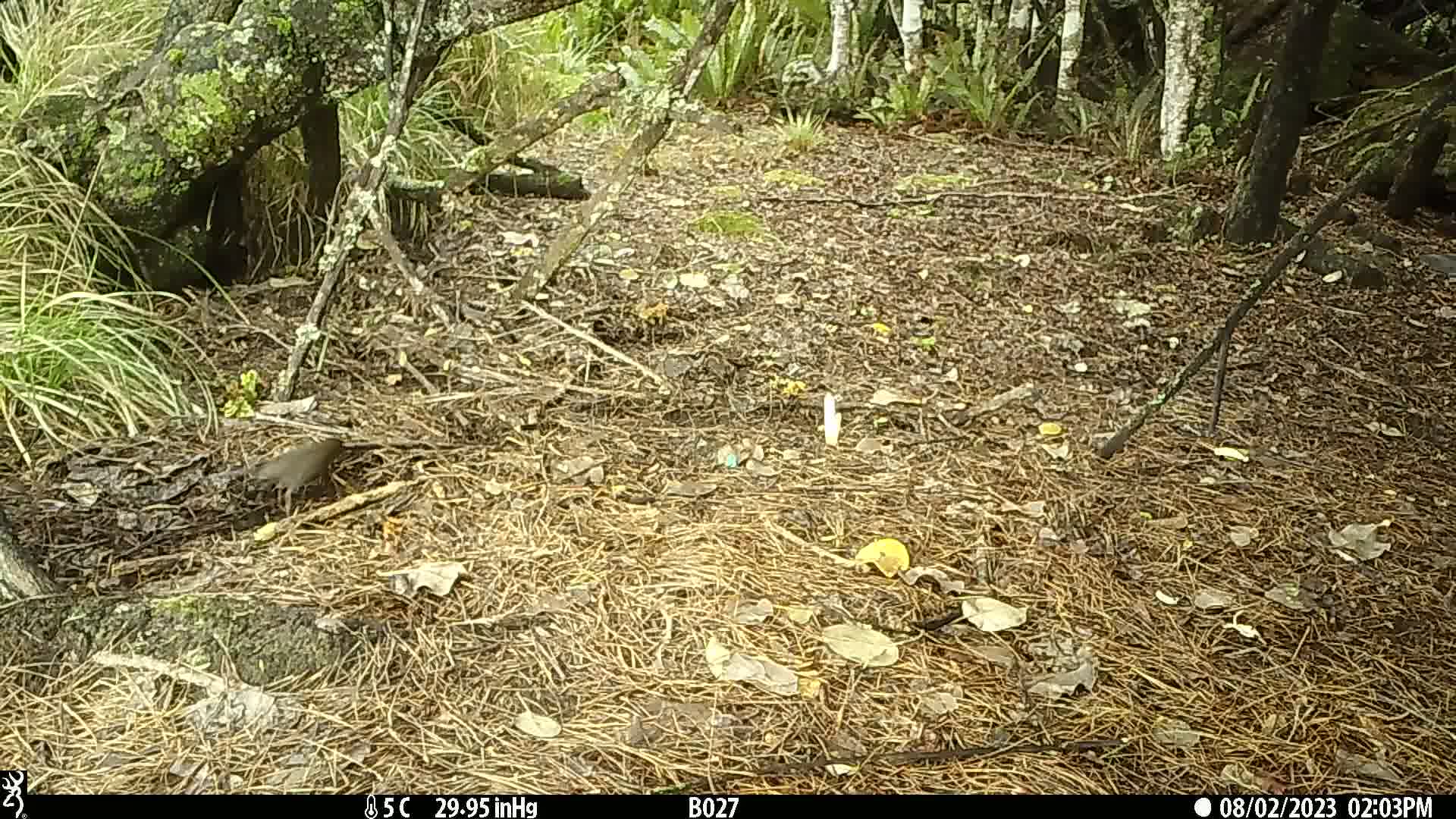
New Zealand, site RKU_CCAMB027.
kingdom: Animalia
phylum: Chordata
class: Aves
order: Passeriformes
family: Turdidae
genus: Turdus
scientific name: Turdus merula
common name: eurasian blackbird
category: blackbird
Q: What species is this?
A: Blackbird (eurasian blackbird) (Turdus merula).